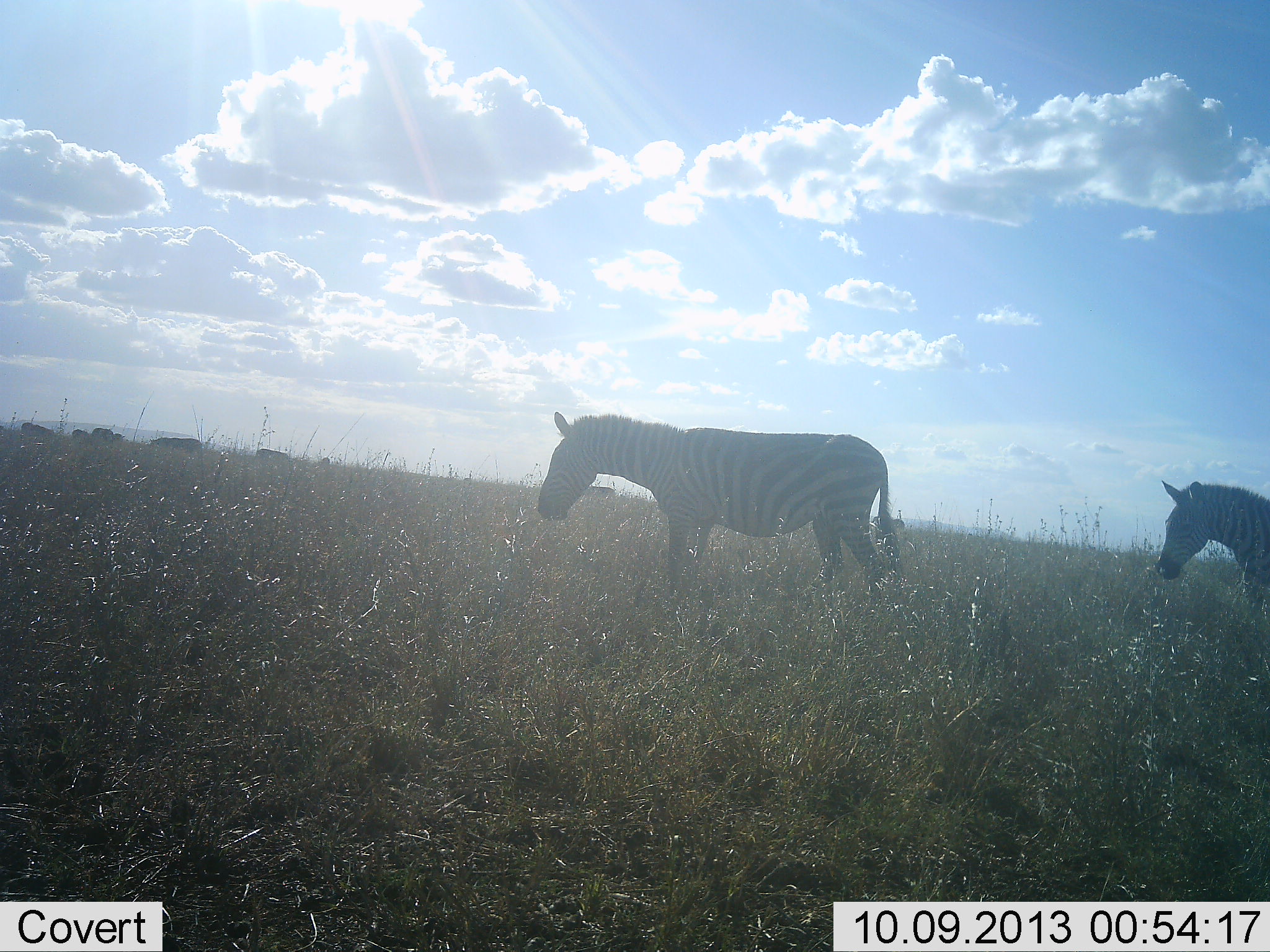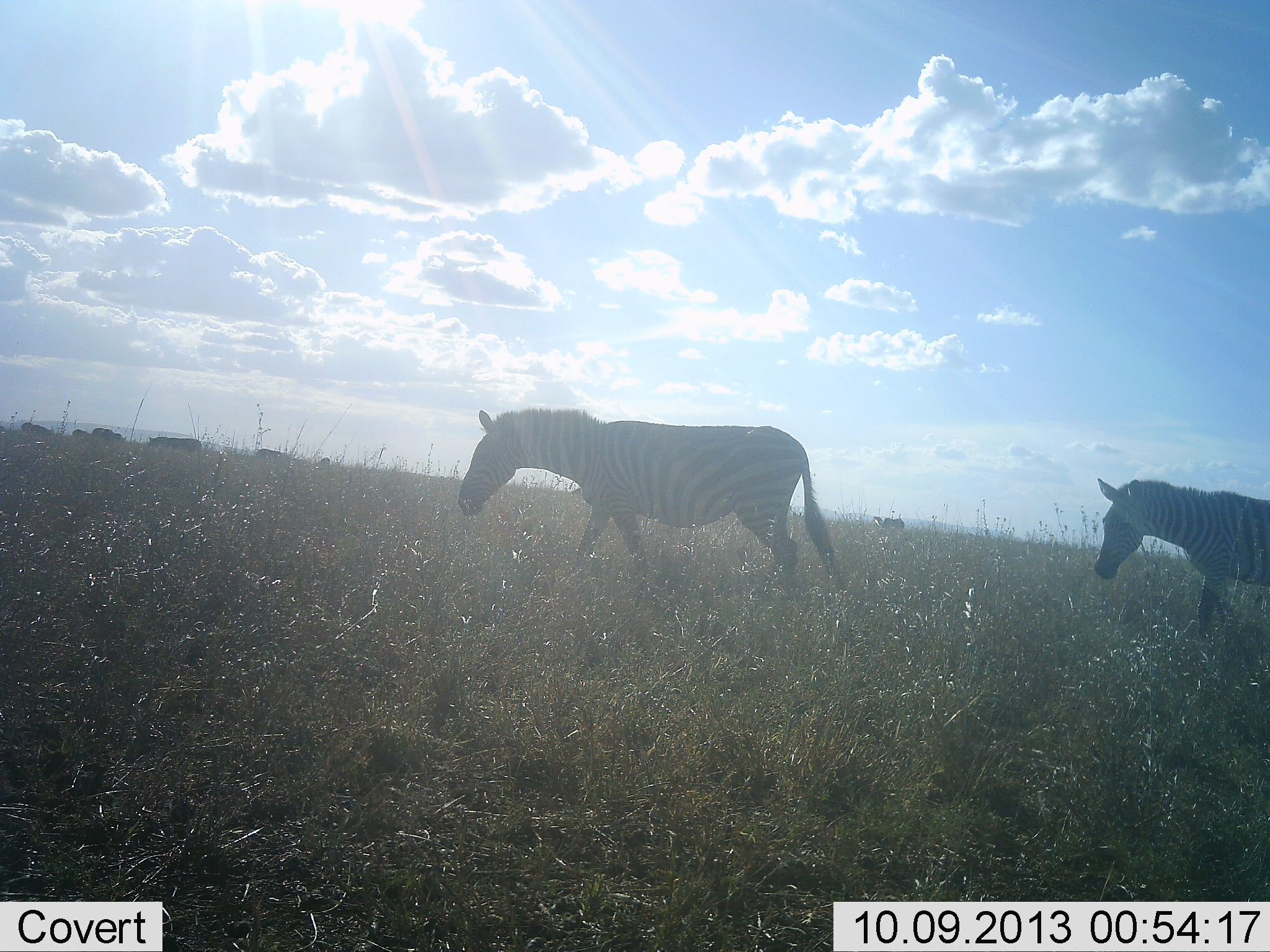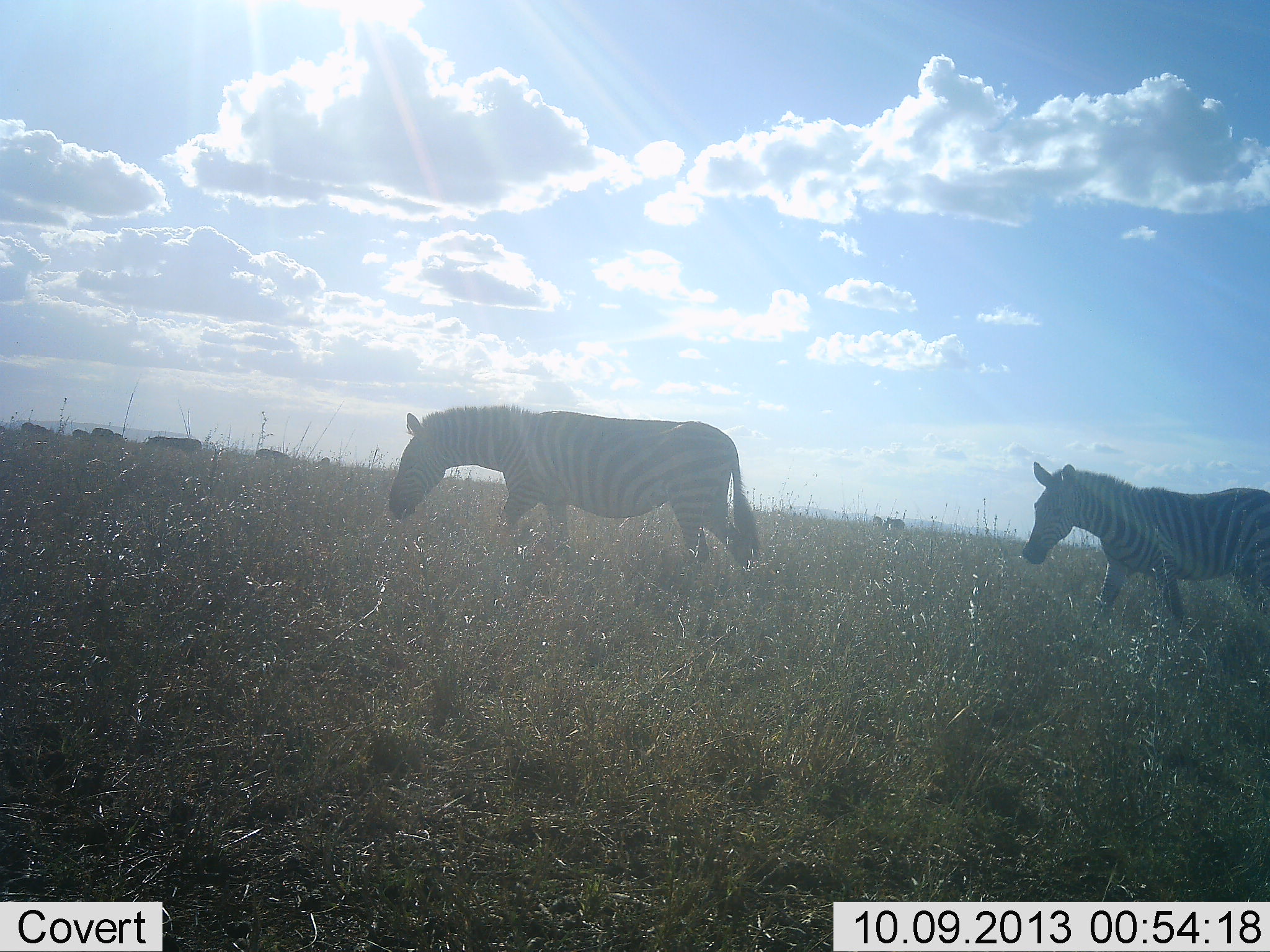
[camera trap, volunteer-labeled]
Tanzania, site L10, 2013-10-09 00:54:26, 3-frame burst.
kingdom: Animalia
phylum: Chordata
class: Mammalia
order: Perissodactyla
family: Equidae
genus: Equus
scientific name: Equus quagga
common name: plains zebra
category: zebra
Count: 2.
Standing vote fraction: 9%.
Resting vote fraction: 0%.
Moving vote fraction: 100%.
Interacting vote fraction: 0%.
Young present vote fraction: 0%.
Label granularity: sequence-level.